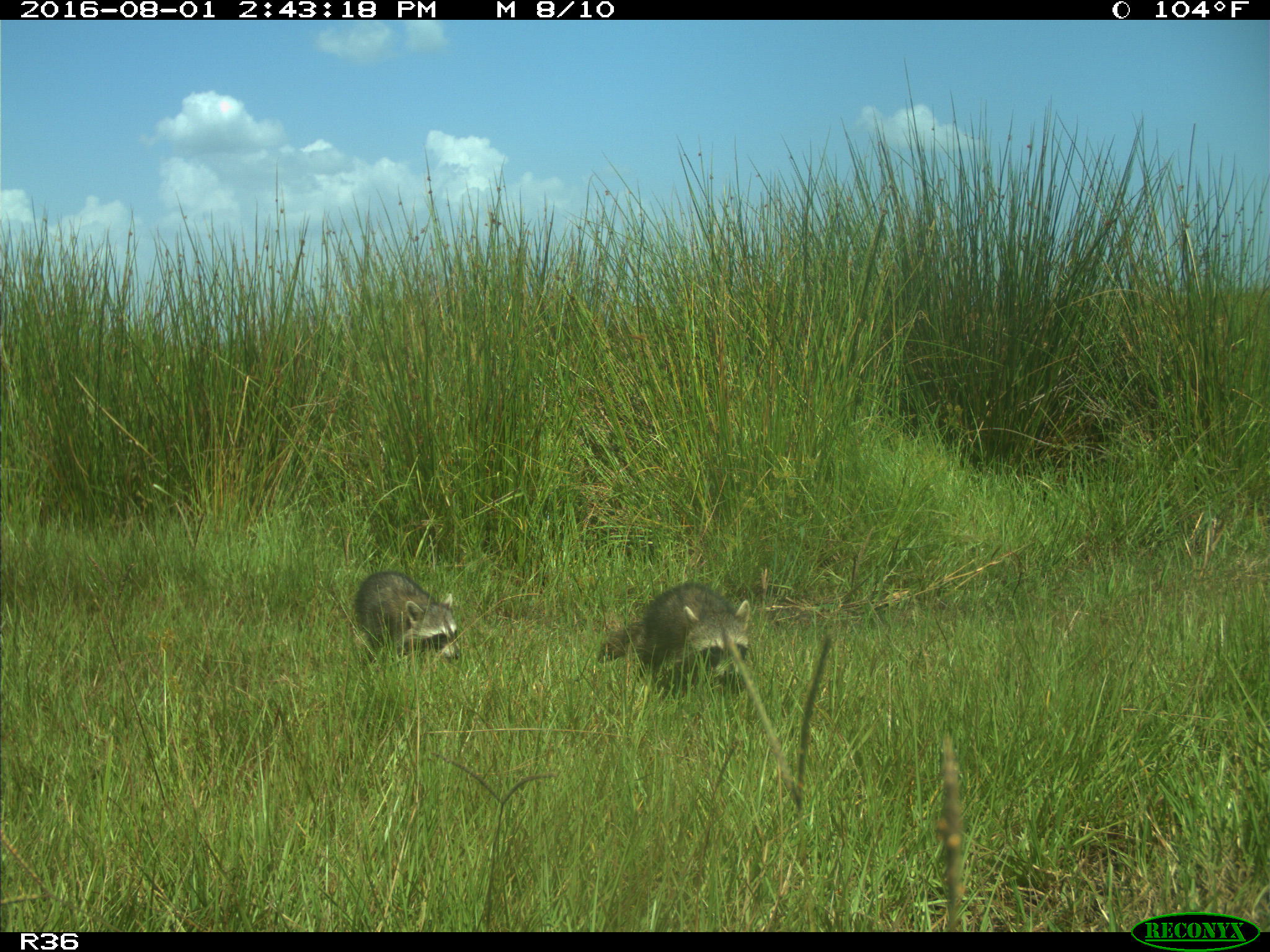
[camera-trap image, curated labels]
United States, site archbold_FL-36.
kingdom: Animalia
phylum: Chordata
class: Mammalia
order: Carnivora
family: Procyonidae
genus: Procyon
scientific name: Procyon lotor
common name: common raccoon